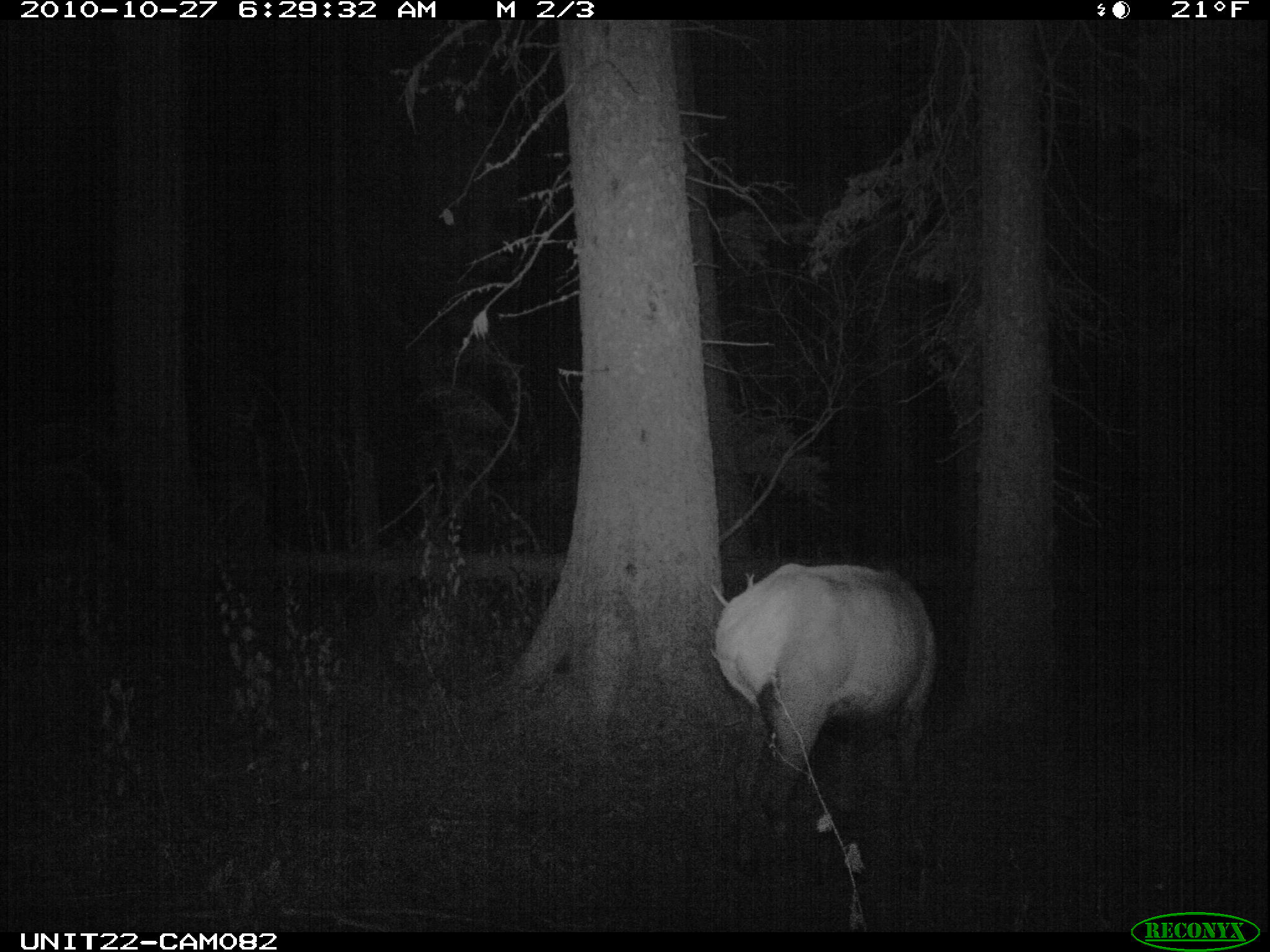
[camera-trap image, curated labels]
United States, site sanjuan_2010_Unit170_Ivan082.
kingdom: Animalia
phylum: Chordata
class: Mammalia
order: Artiodactyla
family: Cervidae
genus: Cervus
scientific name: Cervus elaphus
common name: red deer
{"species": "Cervus elaphus (red deer)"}